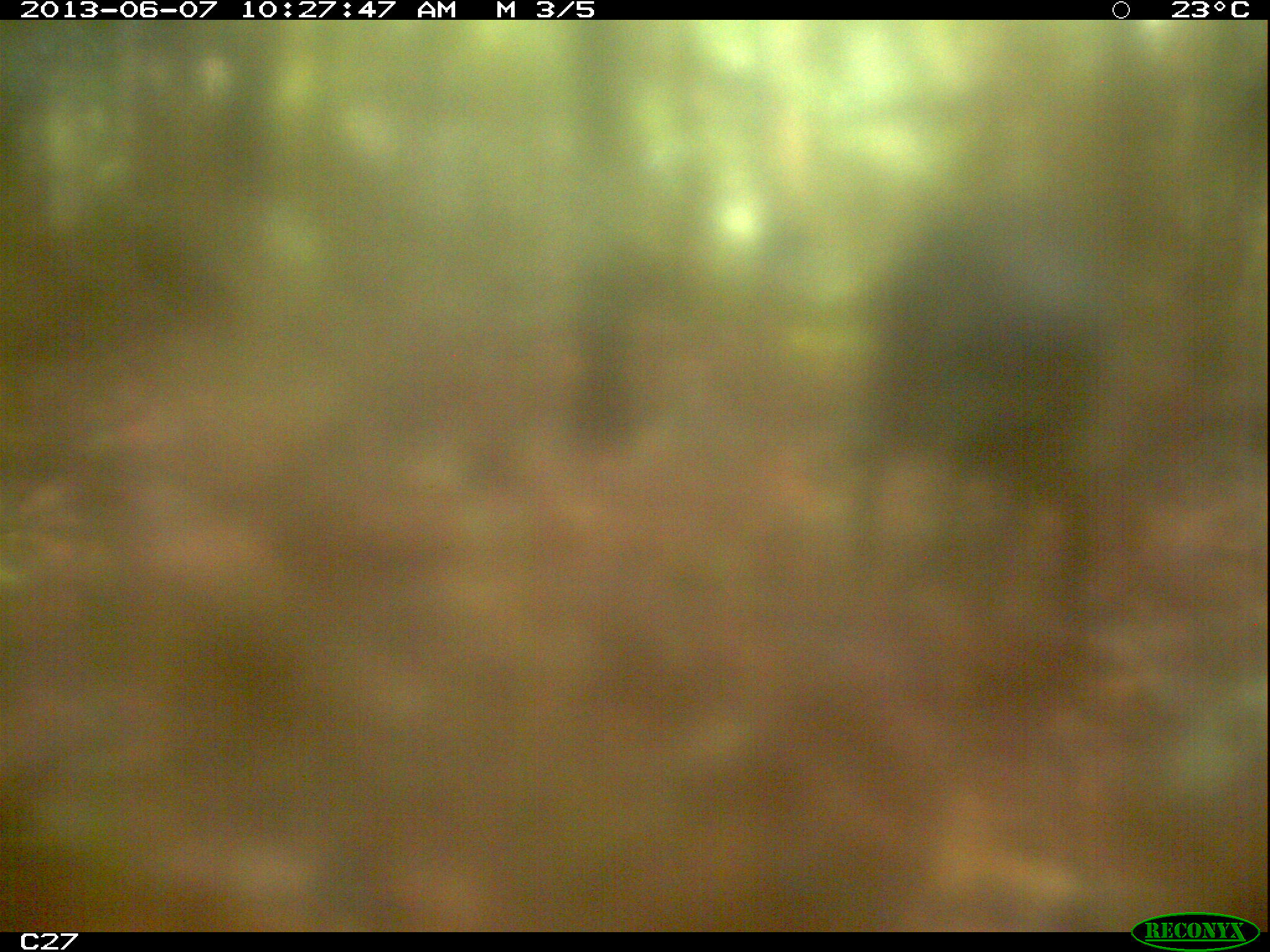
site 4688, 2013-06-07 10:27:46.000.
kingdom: Animalia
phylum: Chordata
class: Mammalia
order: Artiodactyla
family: Suidae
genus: Sus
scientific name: Sus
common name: pigs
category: unknown pig_peccary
Unknown pig_peccary (pigs) (Sus), count 2.